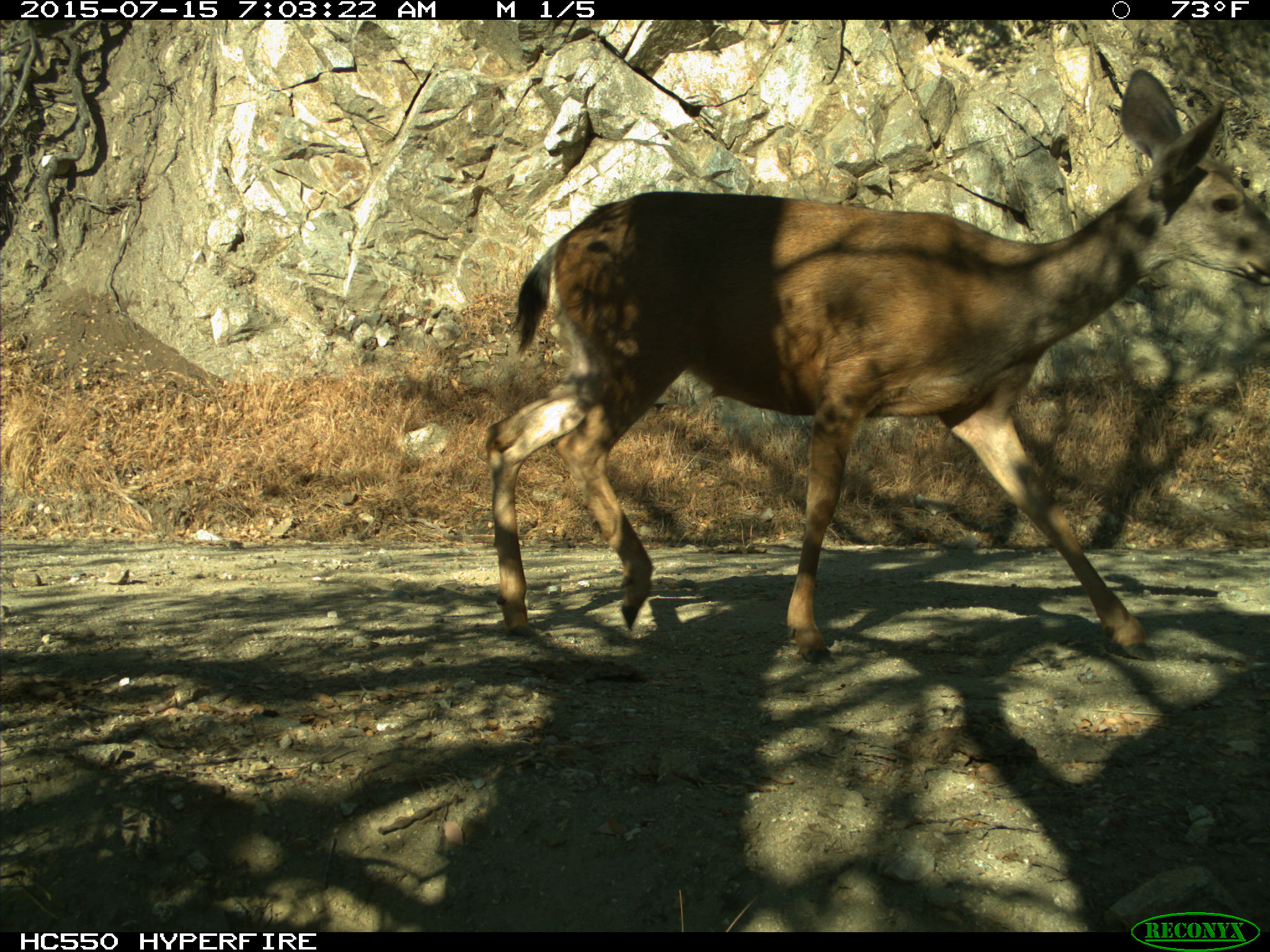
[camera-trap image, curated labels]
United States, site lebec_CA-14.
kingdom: Animalia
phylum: Chordata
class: Mammalia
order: Artiodactyla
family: Cervidae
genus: Odocoileus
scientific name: Odocoileus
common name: deer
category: unidentified deer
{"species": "unidentified deer (deer) (Odocoileus)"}